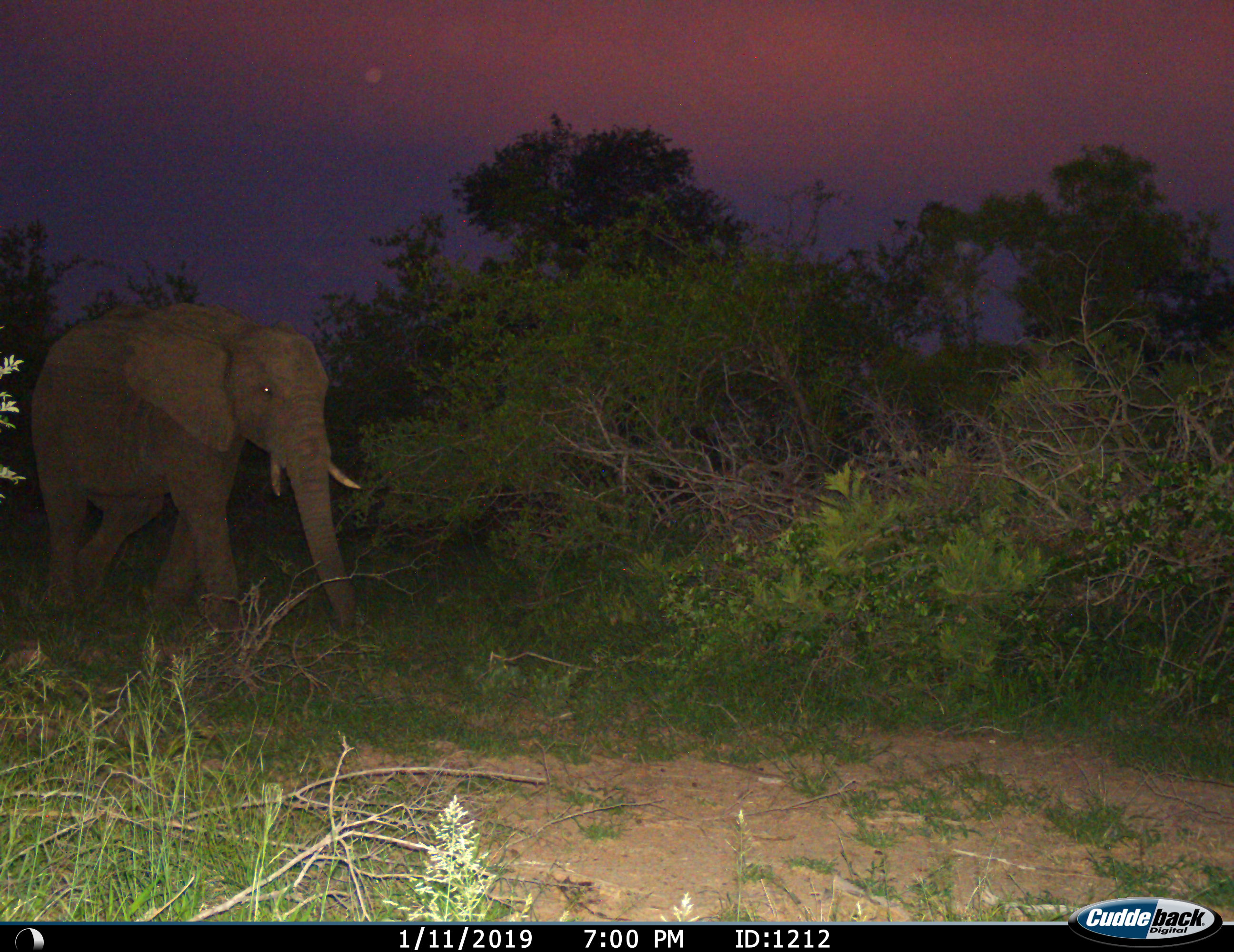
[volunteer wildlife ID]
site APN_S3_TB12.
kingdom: Animalia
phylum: Chordata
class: Mammalia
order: Proboscidea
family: Elephantidae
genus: Loxodonta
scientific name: Loxodonta africana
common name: african bush elephant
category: elephant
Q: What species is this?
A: Elephant (african bush elephant) (Loxodonta africana).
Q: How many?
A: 1.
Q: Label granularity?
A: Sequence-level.